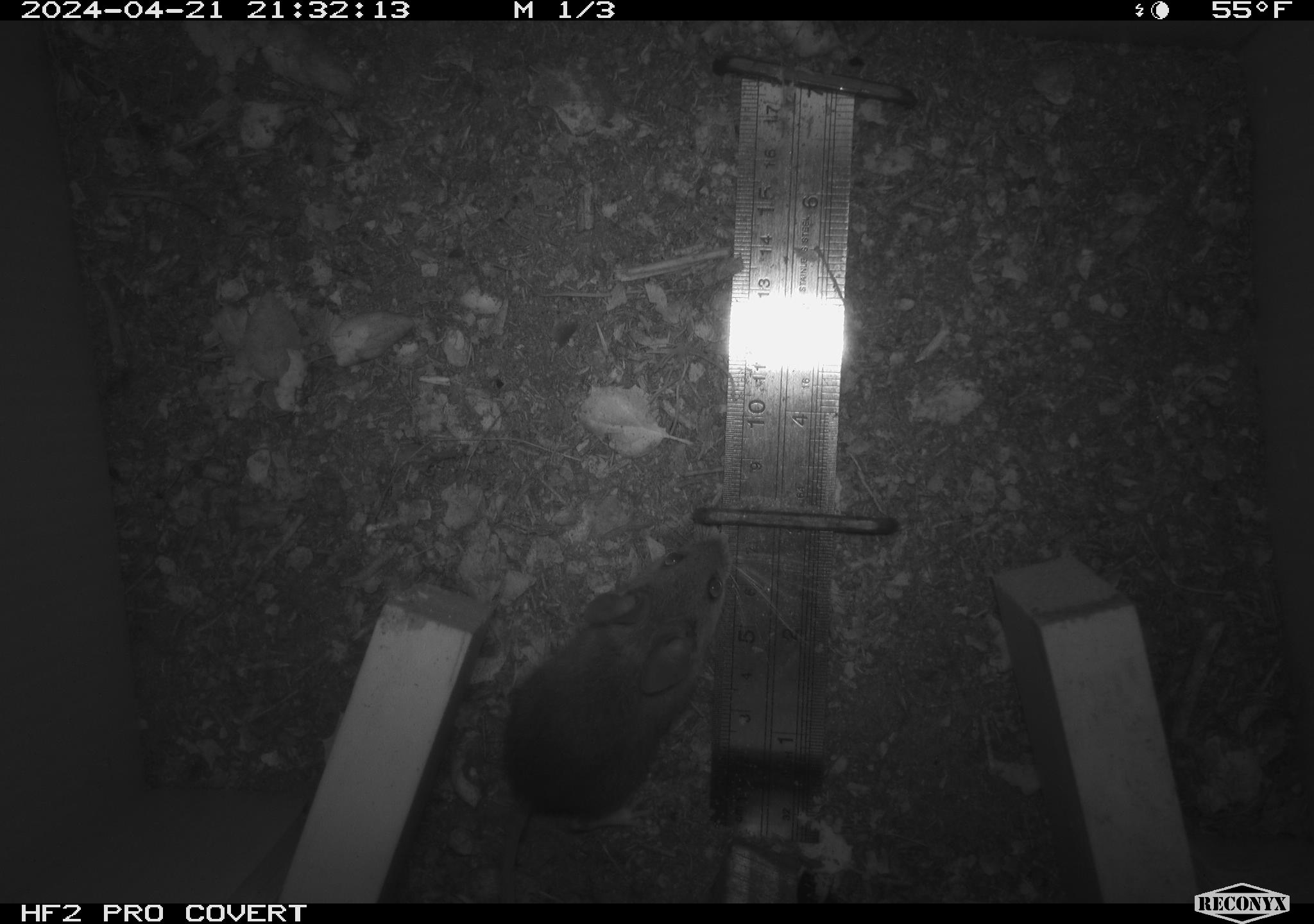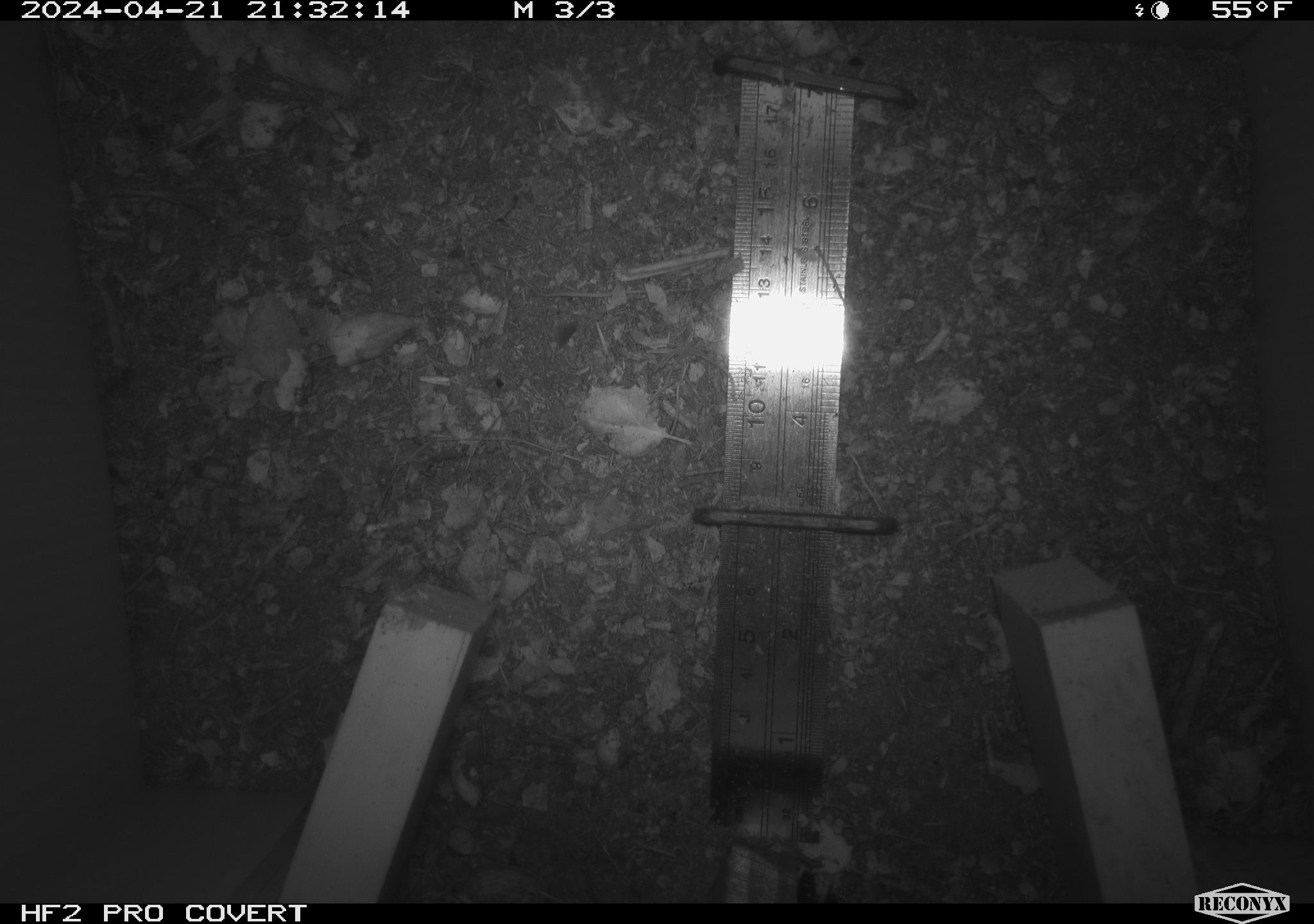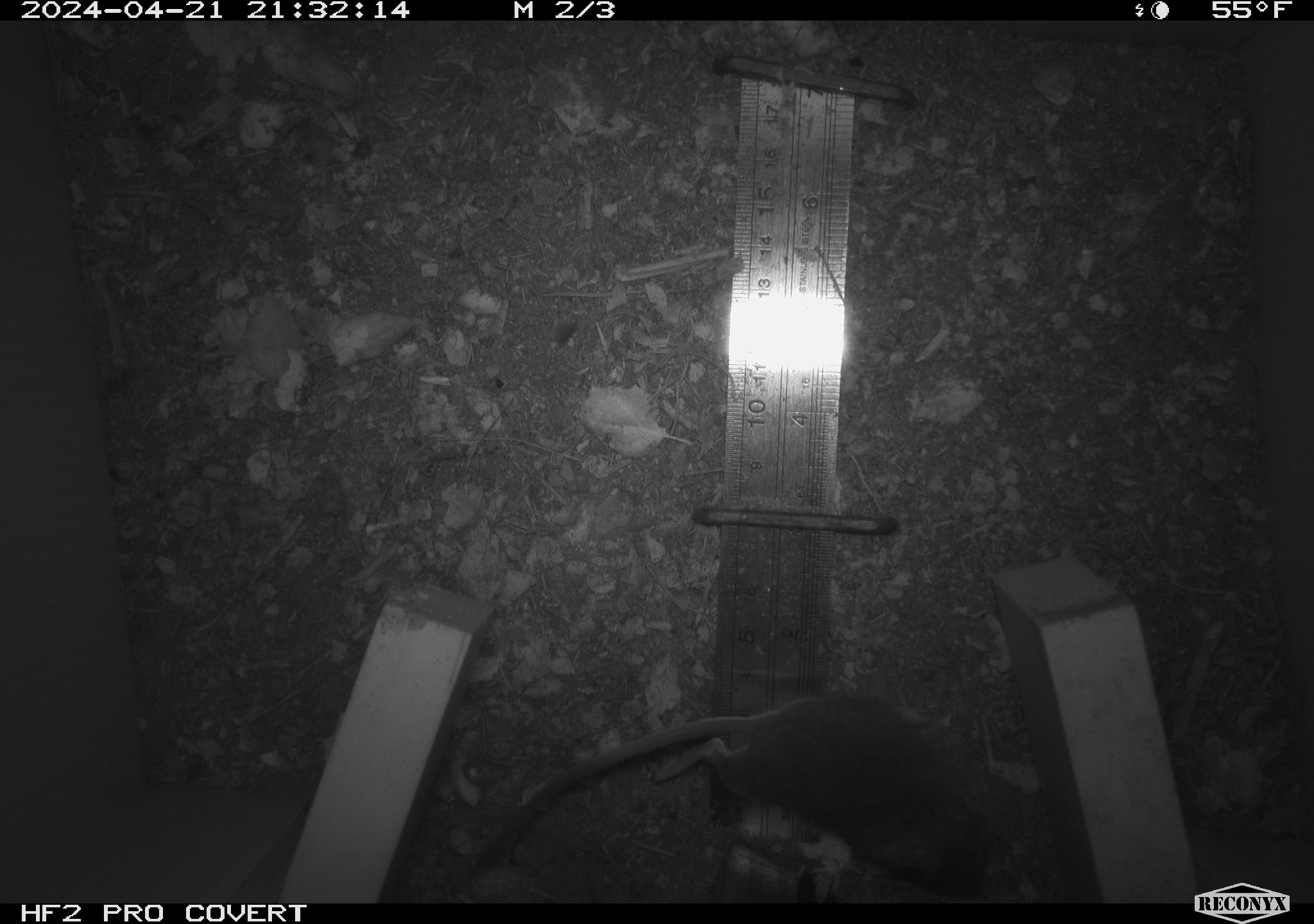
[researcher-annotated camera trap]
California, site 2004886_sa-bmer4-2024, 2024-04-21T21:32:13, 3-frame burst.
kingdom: Animalia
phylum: Chordata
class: Mammalia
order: Rodentia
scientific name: Rodentia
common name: mouse species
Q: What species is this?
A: Mouse species (Rodentia).